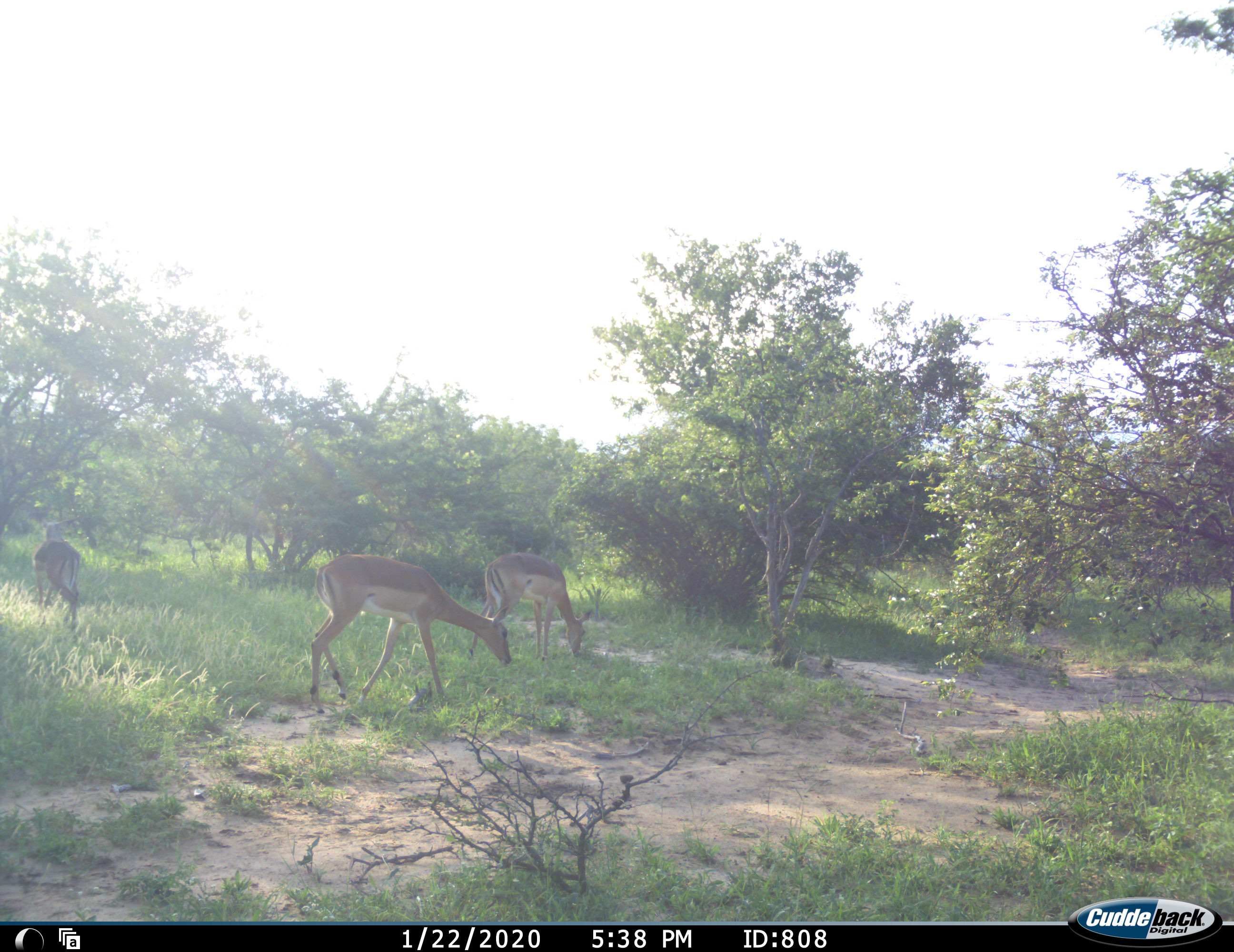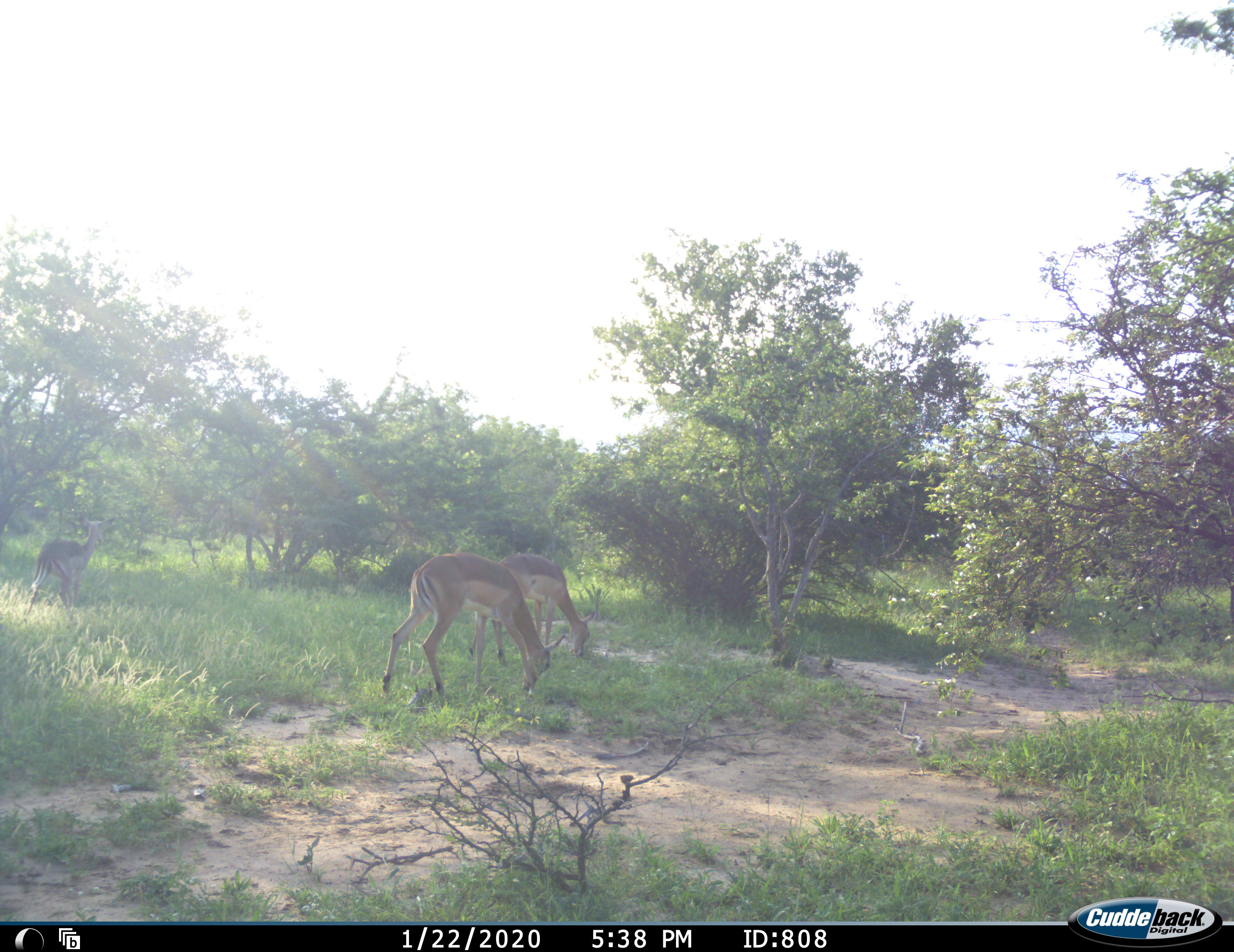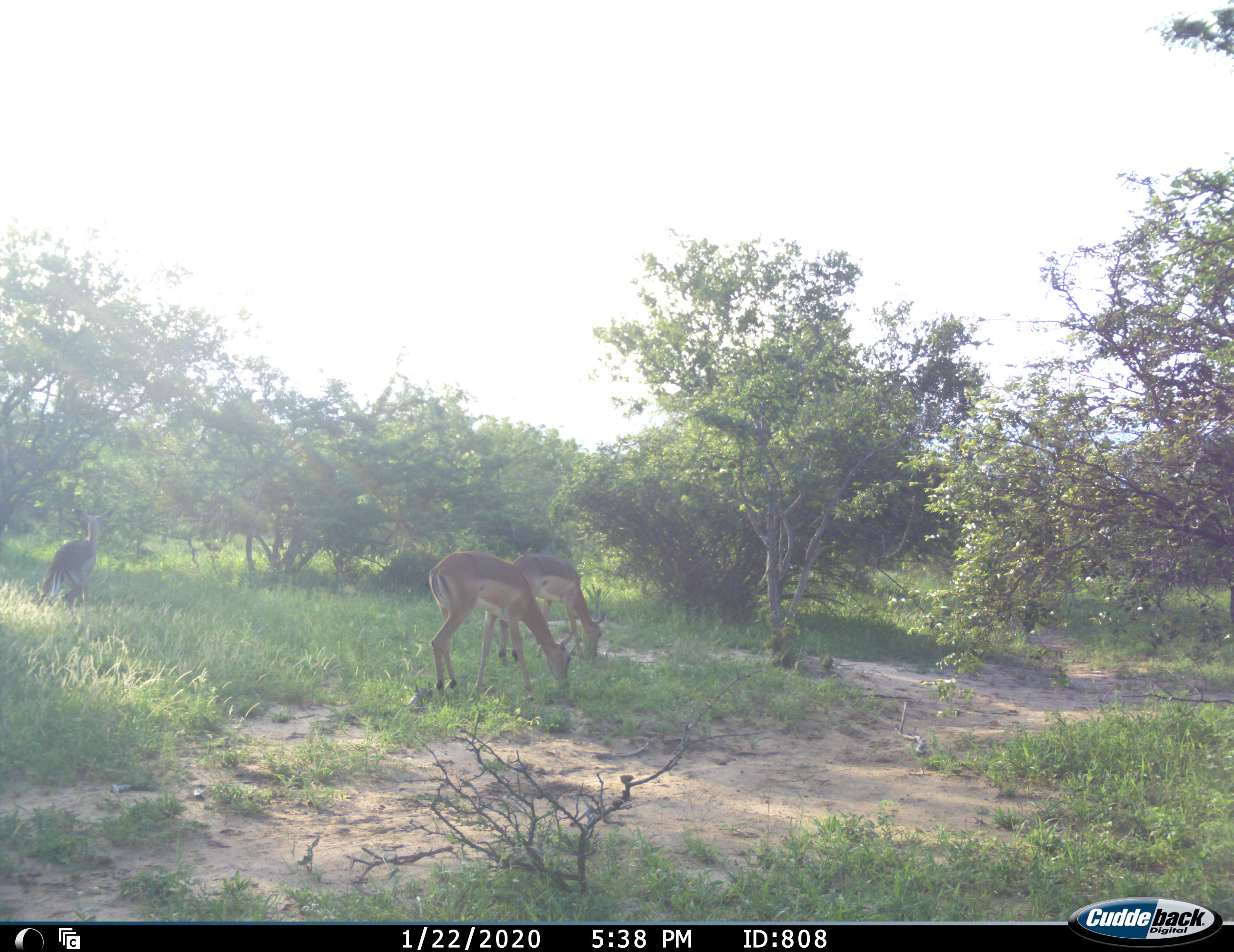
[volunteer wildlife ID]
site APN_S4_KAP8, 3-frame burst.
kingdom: Animalia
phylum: Chordata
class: Mammalia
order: Artiodactyla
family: Bovidae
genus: Aepyceros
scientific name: Aepyceros melampus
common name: impala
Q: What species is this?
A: Impala (Aepyceros melampus).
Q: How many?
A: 3.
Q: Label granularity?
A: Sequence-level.